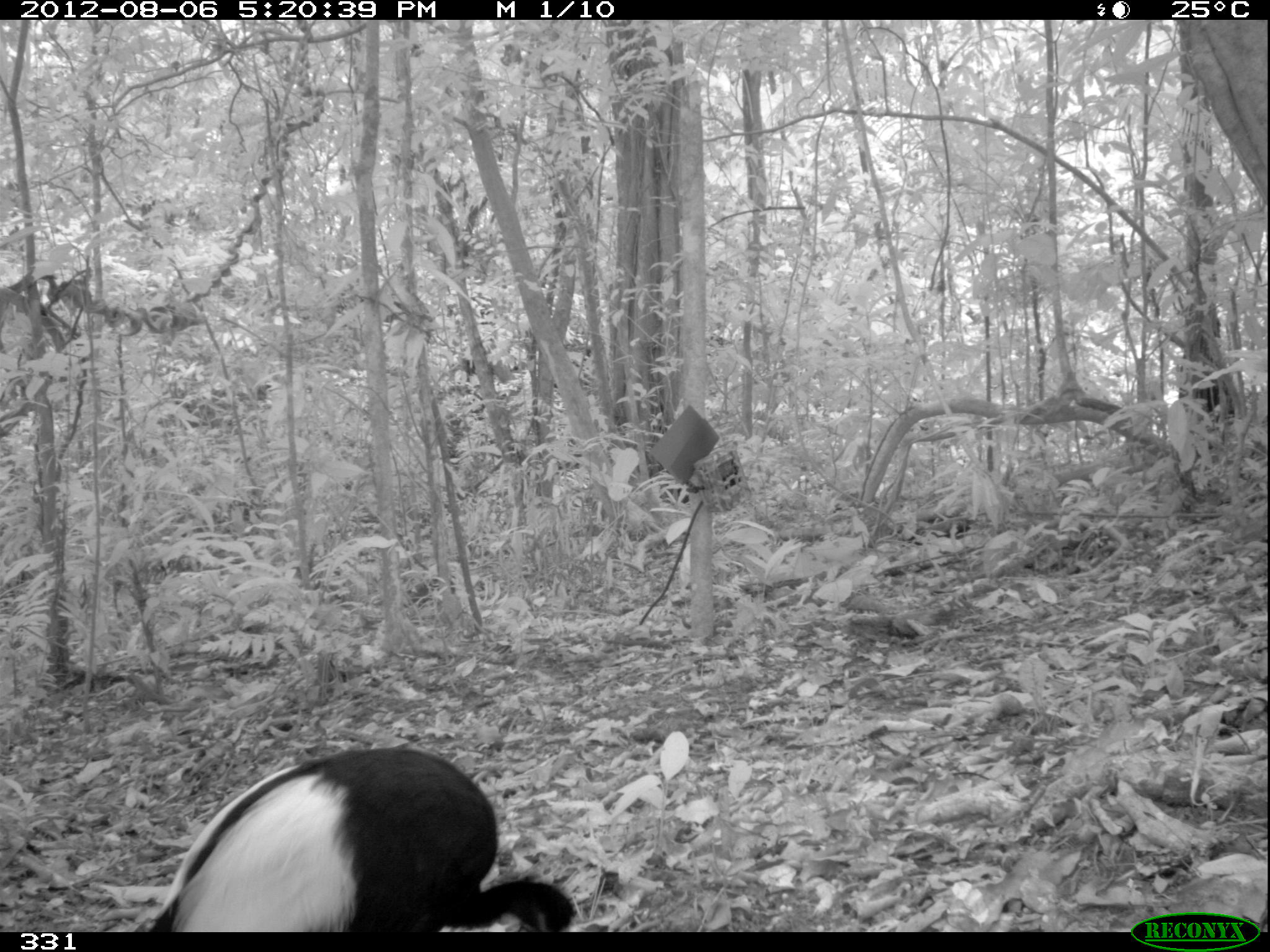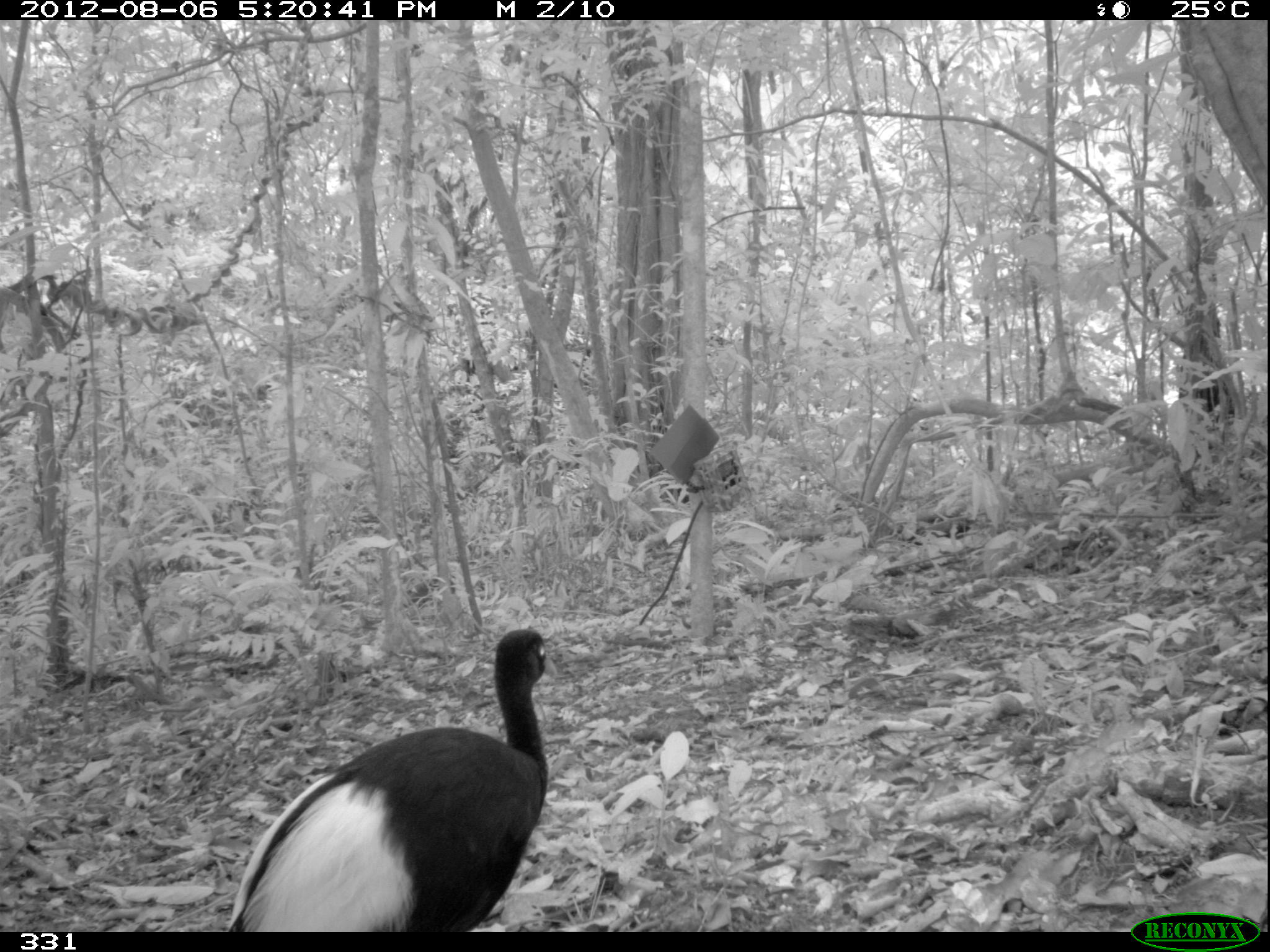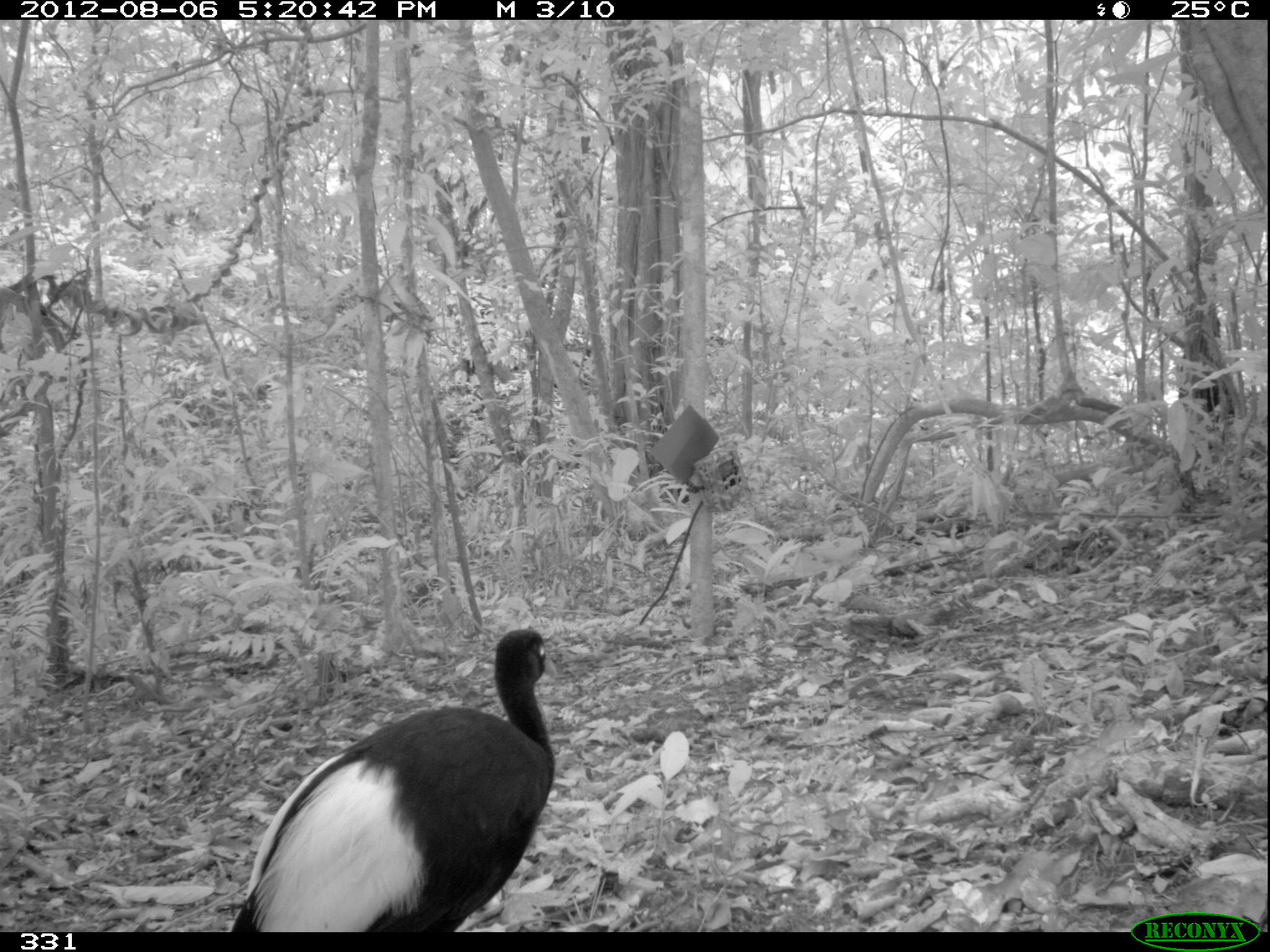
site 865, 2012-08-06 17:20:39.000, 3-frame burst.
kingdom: Animalia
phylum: Chordata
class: Aves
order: Gruiformes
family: Psophiidae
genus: Psophia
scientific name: Psophia leucoptera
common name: pale-winged trumpeter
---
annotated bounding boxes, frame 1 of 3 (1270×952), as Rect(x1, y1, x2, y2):
psophia leucoptera: Rect(149, 743, 579, 931)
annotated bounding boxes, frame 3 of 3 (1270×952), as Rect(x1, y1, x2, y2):
psophia leucoptera: Rect(223, 626, 558, 930)